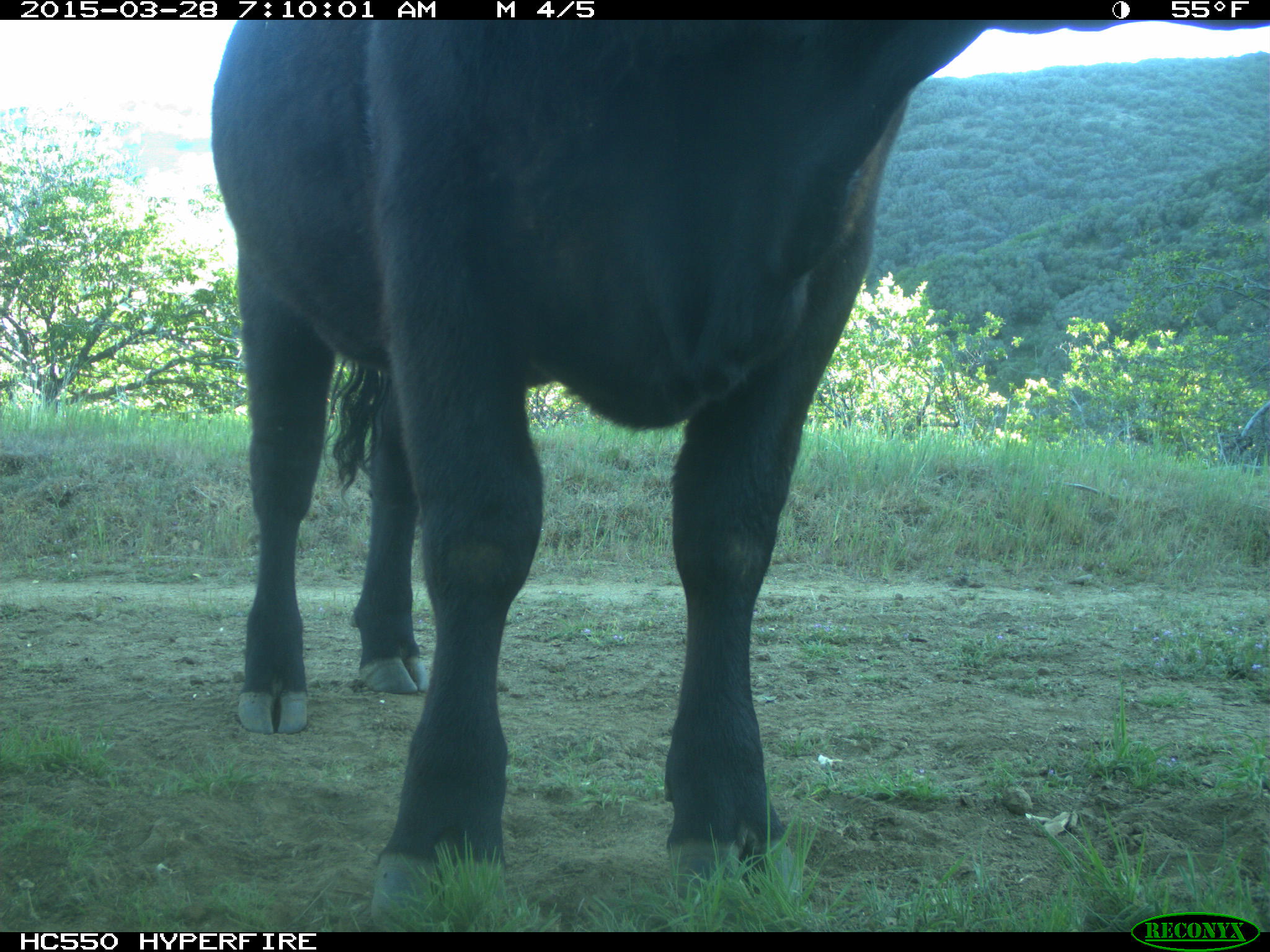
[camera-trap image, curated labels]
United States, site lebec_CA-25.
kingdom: Animalia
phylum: Chordata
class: Mammalia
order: Artiodactyla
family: Bovidae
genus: Bos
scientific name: Bos taurus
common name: domestic cow